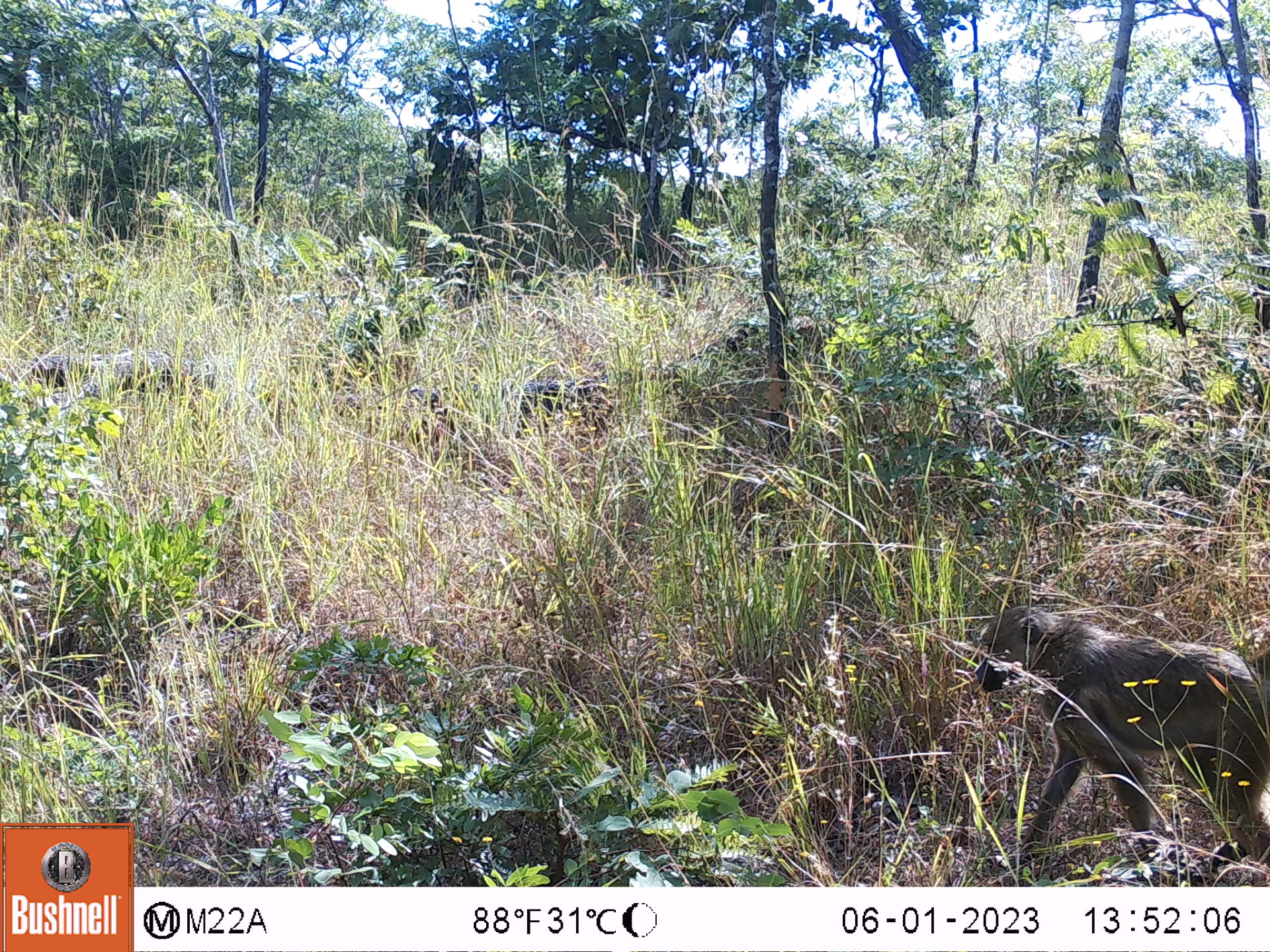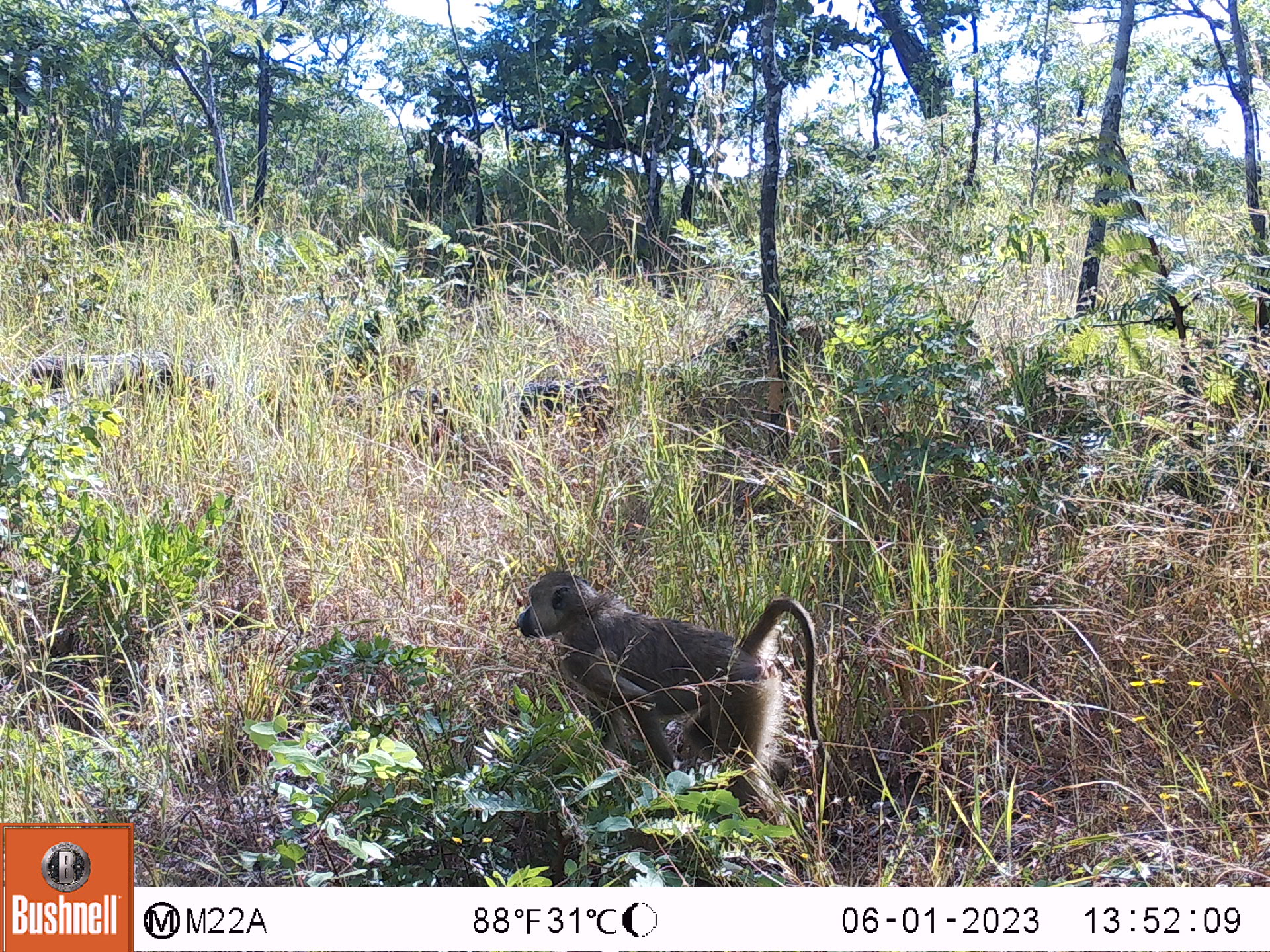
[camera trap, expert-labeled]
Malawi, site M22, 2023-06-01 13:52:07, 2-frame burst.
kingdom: Animalia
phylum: Chordata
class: Mammalia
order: Primates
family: Cercopithecidae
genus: Papio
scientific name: Papio cynocephalus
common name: yellow baboon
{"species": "yellow baboon (Papio cynocephalus)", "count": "1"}